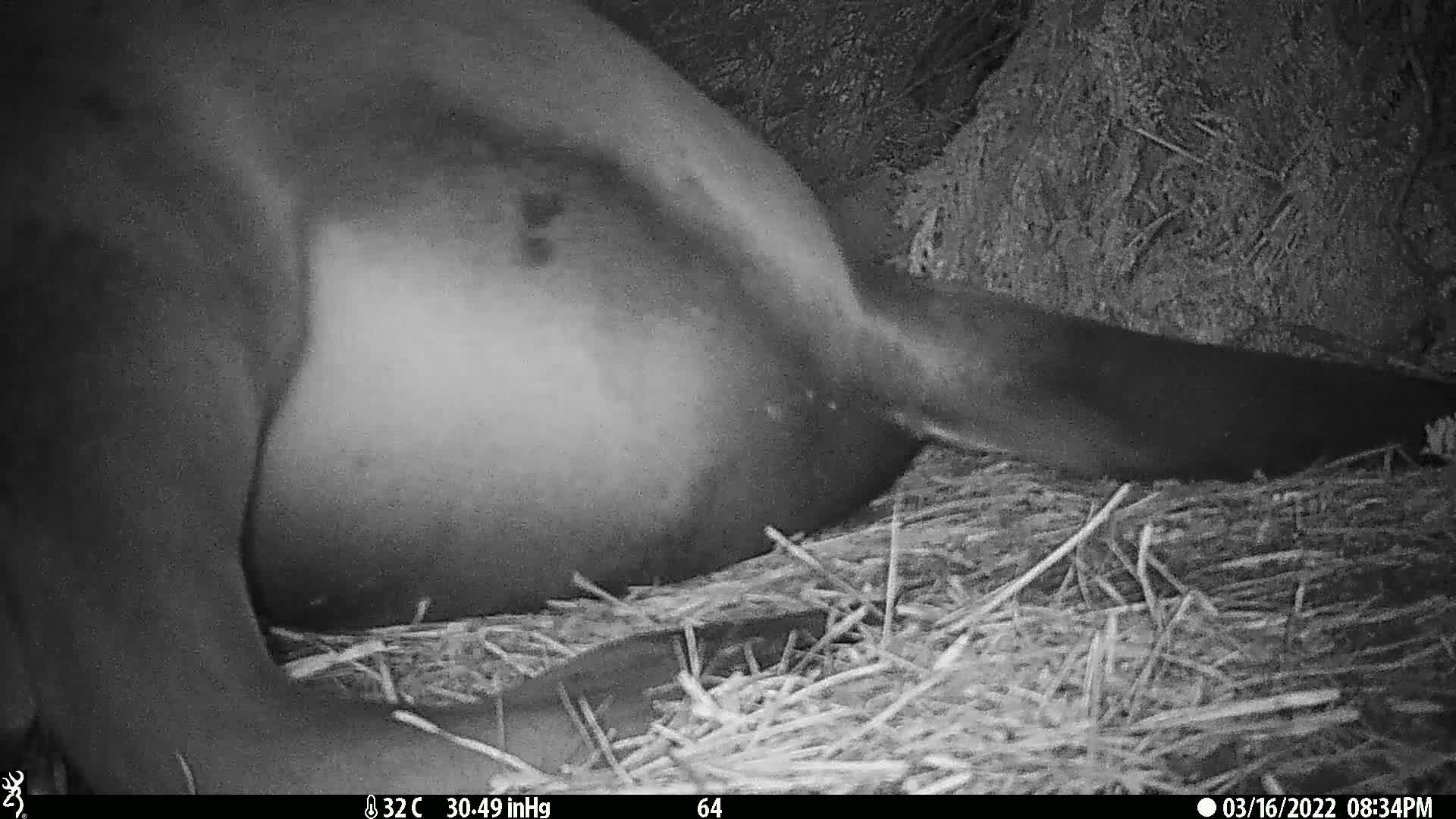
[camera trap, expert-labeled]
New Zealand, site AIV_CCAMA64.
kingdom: Animalia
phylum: Chordata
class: Mammalia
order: Carnivora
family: Otariidae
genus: Phocarctos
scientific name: Phocarctos hookeri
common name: new zealand sea lion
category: sealion